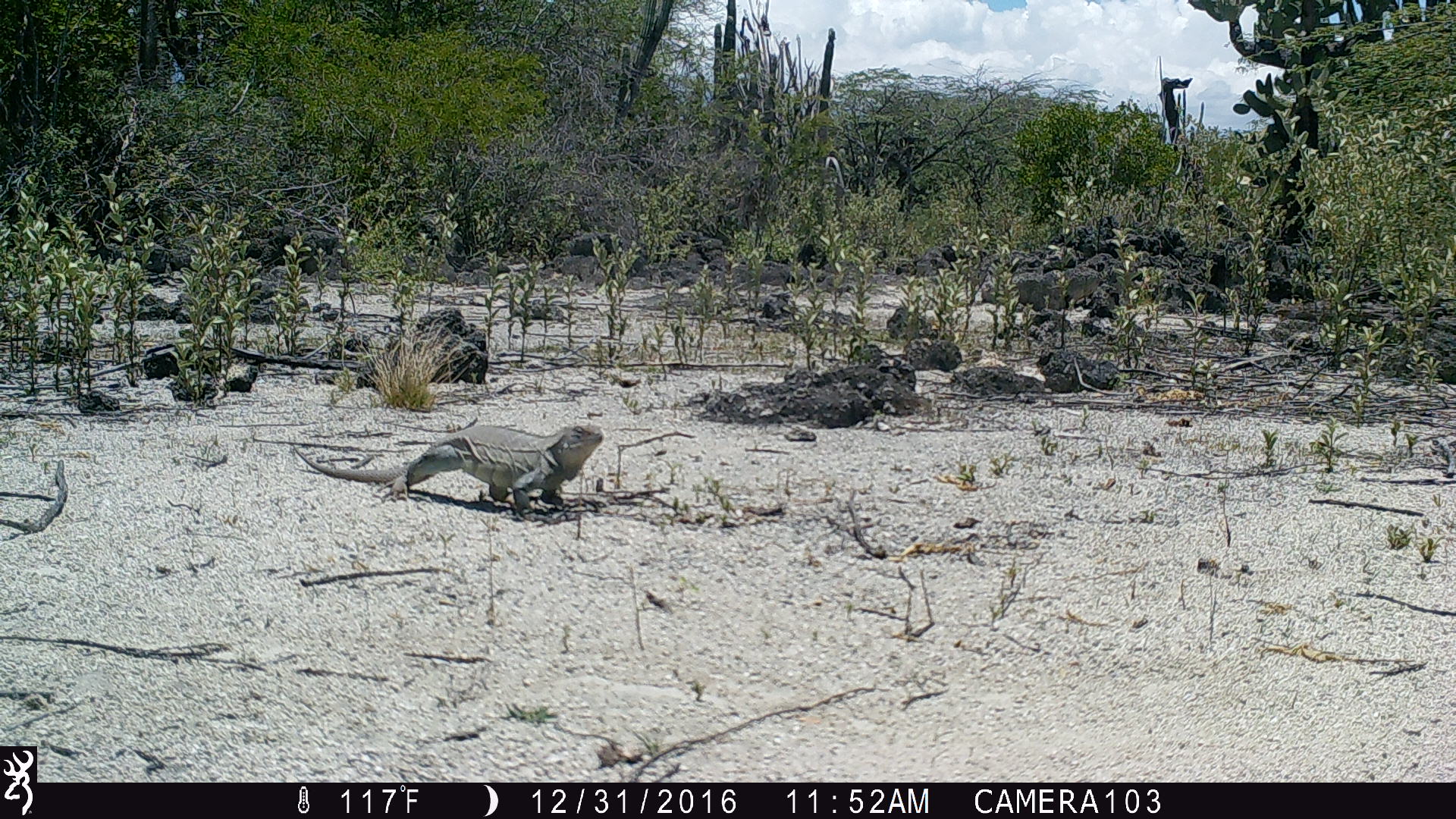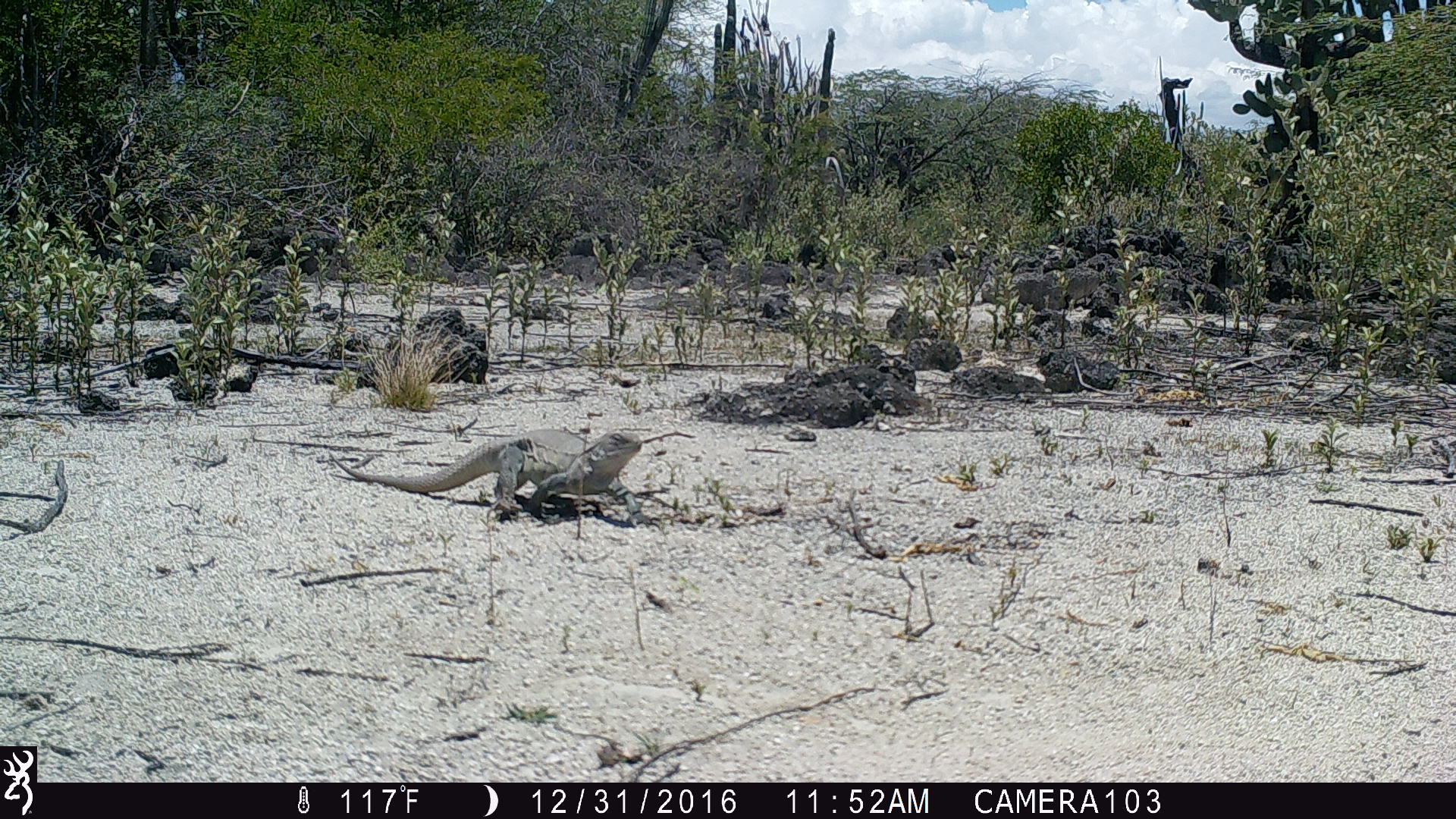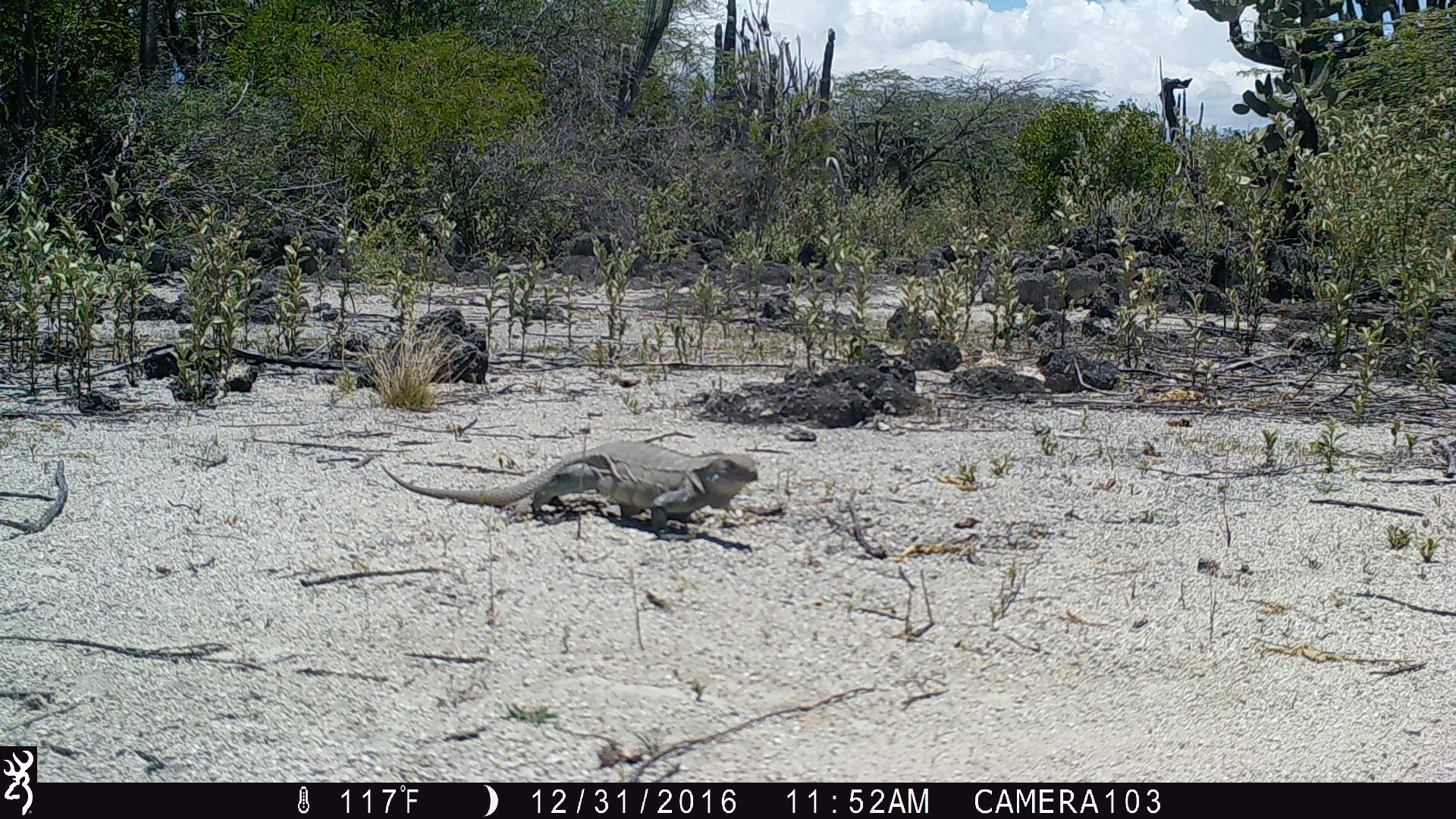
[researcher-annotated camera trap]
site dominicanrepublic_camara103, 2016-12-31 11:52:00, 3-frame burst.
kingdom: Animalia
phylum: Chordata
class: Reptilia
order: Squamata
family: Iguanidae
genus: Iguana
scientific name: Iguana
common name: typical iguanas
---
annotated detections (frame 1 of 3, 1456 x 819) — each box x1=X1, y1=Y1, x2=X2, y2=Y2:
iguana: x1=290, y1=422, x2=605, y2=518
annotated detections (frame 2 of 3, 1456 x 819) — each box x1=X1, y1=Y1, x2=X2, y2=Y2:
iguana: x1=319, y1=428, x2=683, y2=519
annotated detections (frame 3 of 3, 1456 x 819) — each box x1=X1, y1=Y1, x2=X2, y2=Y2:
iguana: x1=377, y1=443, x2=762, y2=541